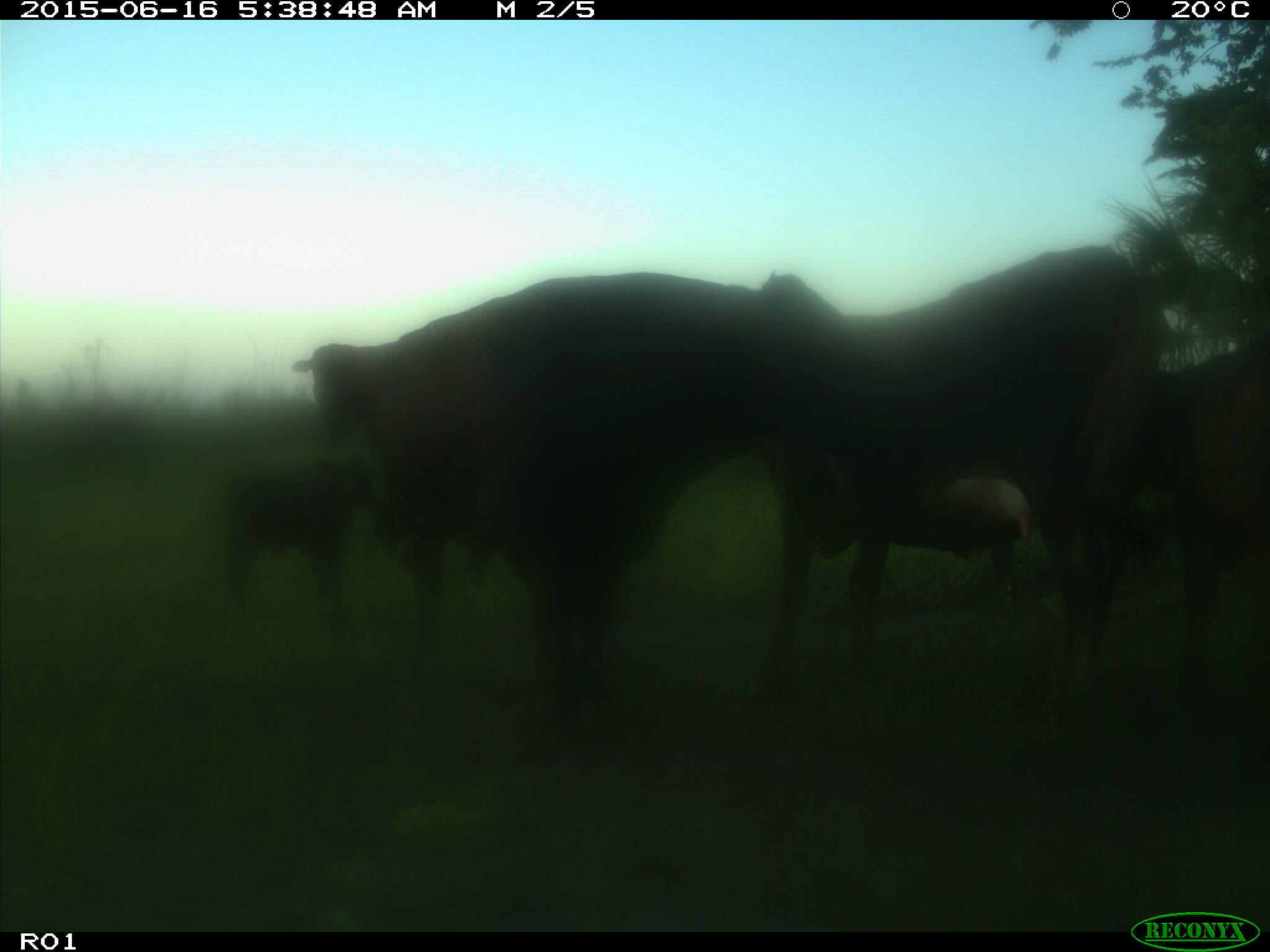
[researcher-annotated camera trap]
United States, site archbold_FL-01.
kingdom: Animalia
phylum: Chordata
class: Mammalia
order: Artiodactyla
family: Bovidae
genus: Bos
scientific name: Bos taurus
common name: domestic cow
Bos taurus (domestic cow).